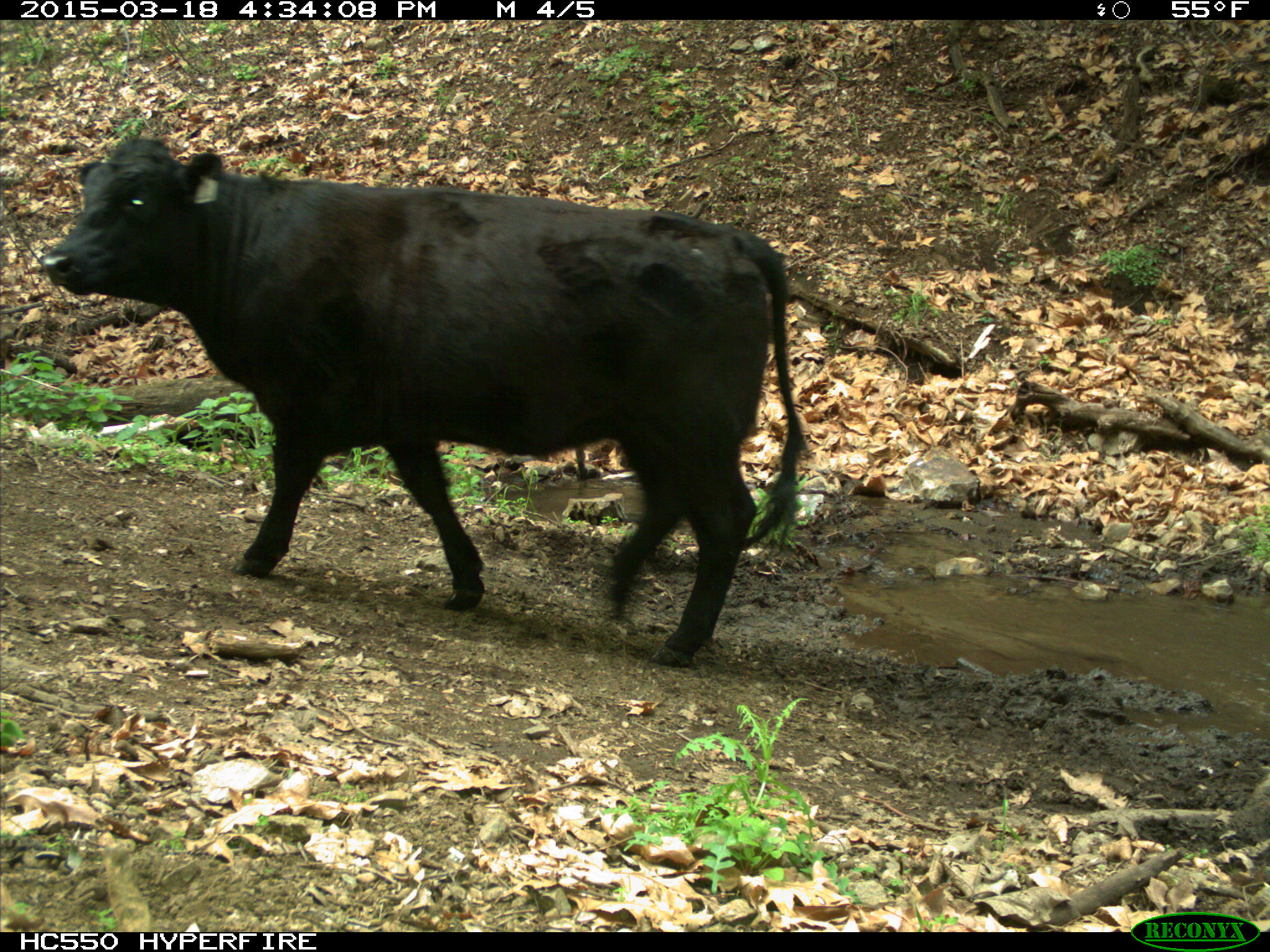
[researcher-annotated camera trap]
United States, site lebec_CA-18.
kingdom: Animalia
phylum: Chordata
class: Mammalia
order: Artiodactyla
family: Bovidae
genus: Bos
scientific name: Bos taurus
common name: domestic cow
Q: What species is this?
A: Bos taurus (domestic cow).